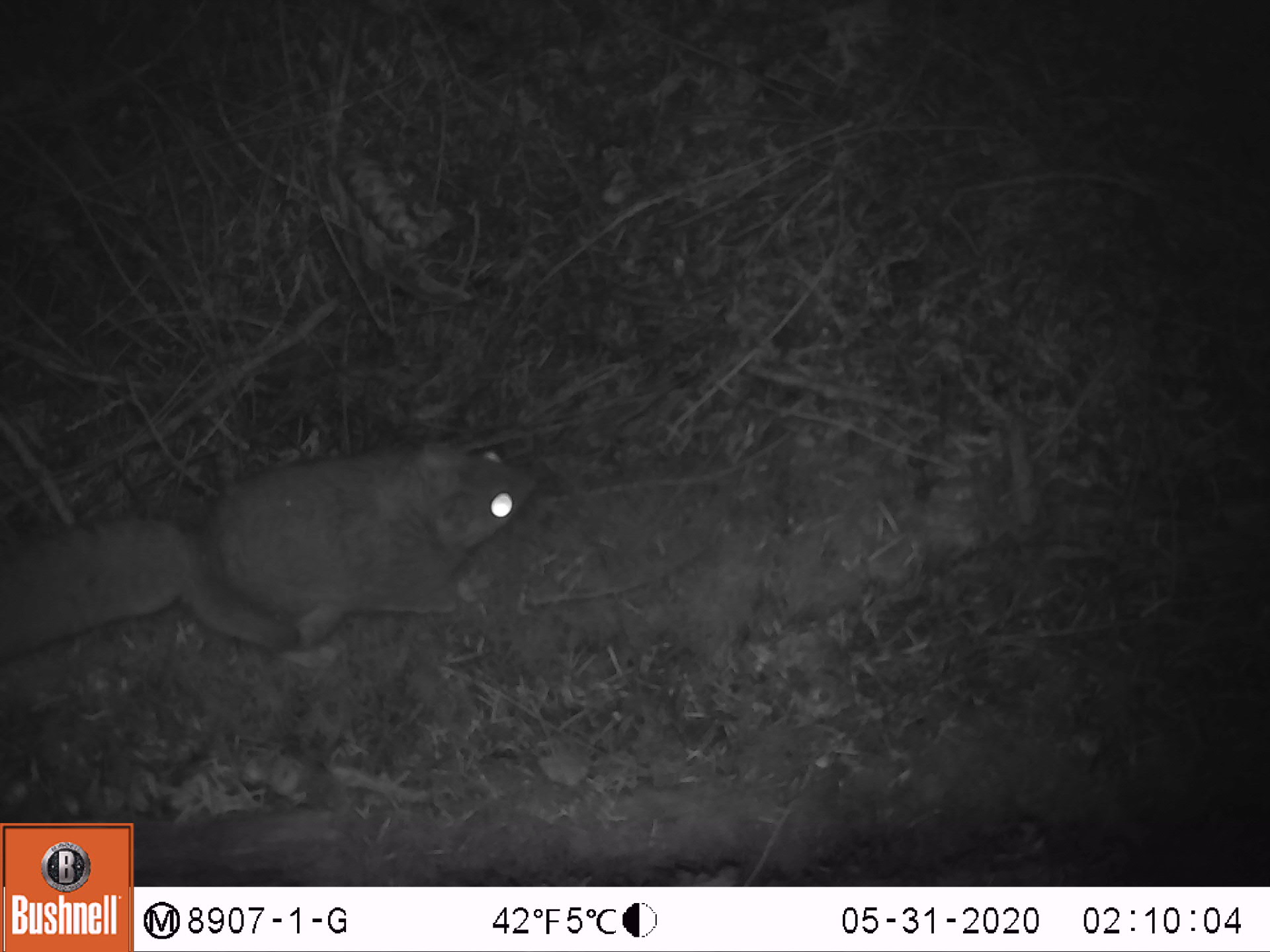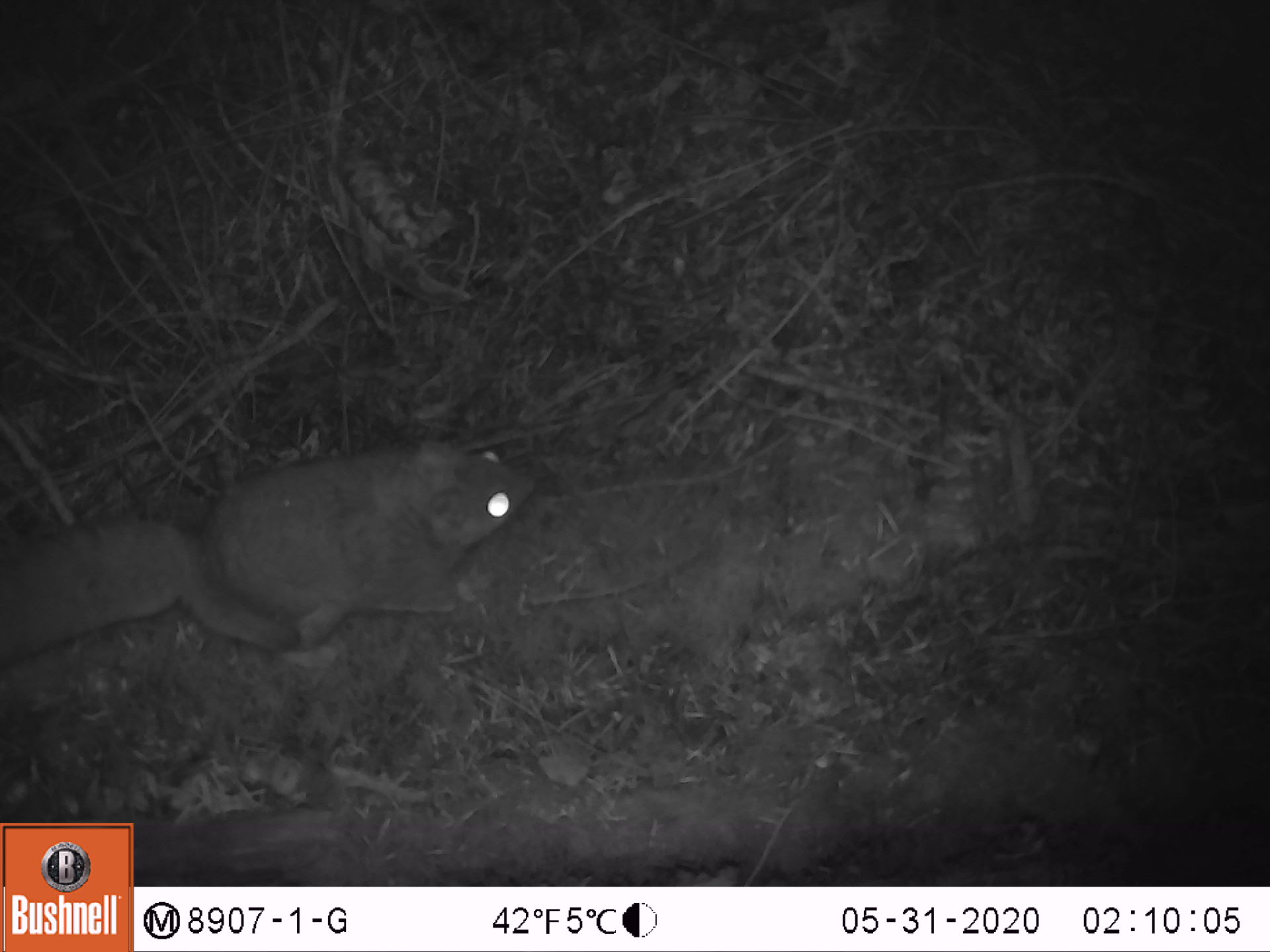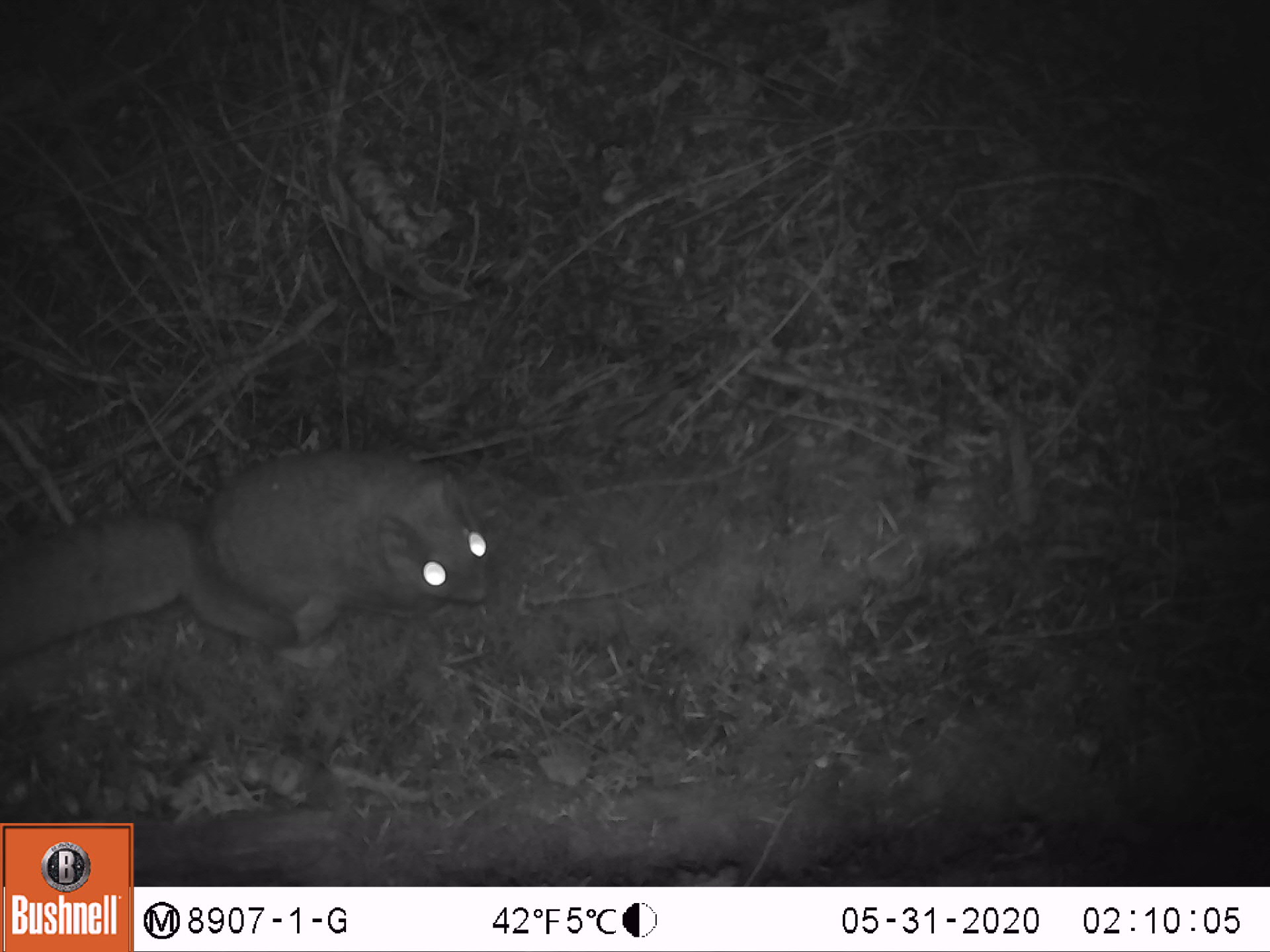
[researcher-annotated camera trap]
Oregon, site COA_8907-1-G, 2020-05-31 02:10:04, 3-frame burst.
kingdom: Animalia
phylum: Chordata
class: Mammalia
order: Rodentia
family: Sciuridae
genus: Glaucomys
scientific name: Glaucomys oregonensis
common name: humboldt's flying squirrel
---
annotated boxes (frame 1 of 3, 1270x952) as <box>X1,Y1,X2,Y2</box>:
humboldt's flying squirrel: <box>0,416,561,679</box>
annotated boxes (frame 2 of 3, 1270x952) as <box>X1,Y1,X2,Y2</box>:
humboldt's flying squirrel: <box>3,427,545,675</box>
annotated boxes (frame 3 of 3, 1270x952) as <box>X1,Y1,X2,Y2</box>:
humboldt's flying squirrel: <box>0,439,507,676</box>